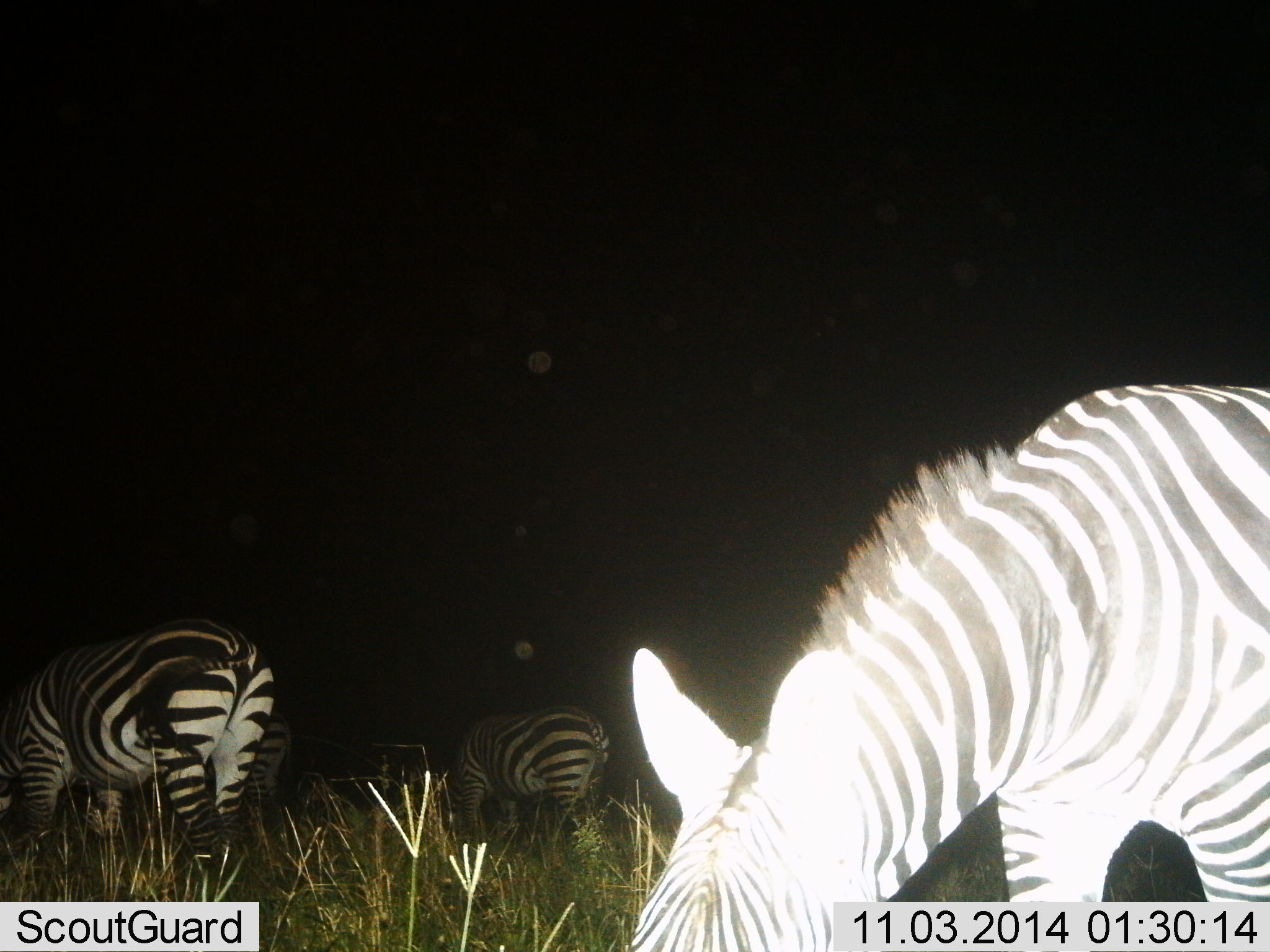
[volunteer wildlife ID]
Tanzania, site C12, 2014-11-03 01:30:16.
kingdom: Animalia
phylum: Chordata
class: Mammalia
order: Perissodactyla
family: Equidae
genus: Equus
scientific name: Equus quagga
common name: plains zebra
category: zebra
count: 4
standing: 40%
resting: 10%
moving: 10%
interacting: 0%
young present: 10%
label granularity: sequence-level